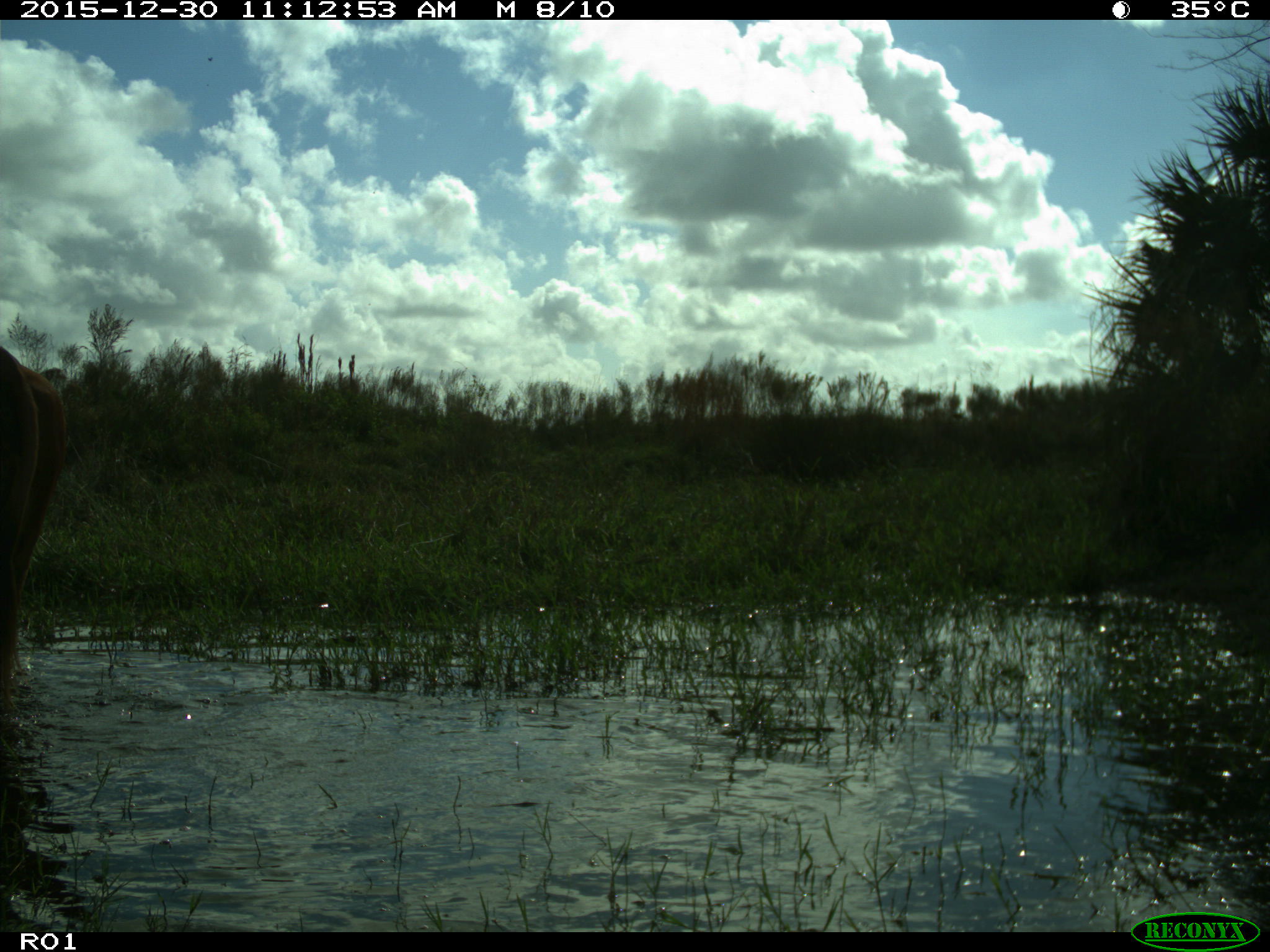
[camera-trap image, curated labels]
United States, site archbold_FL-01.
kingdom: Animalia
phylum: Chordata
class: Mammalia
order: Artiodactyla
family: Bovidae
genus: Bos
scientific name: Bos taurus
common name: domestic cow